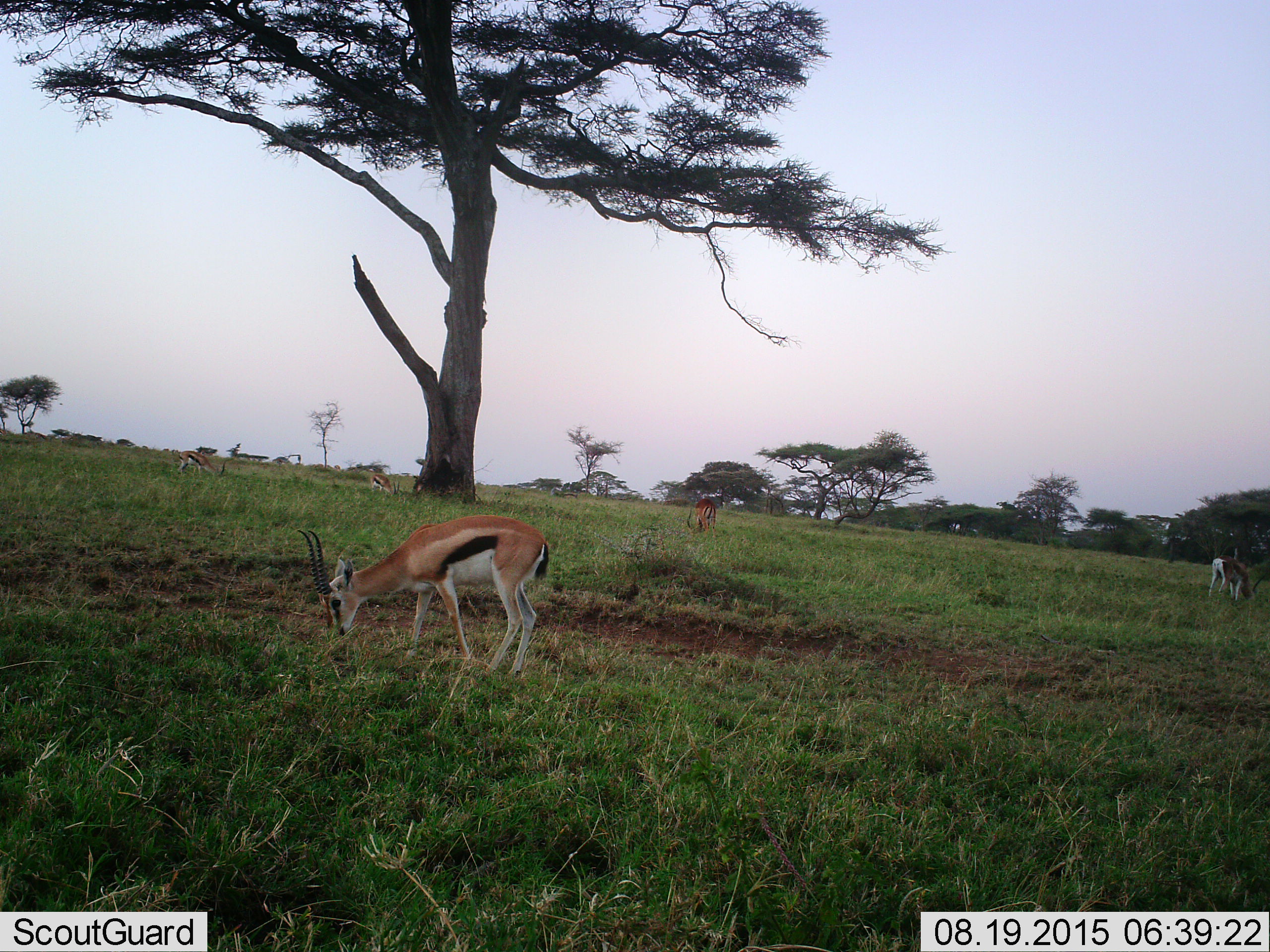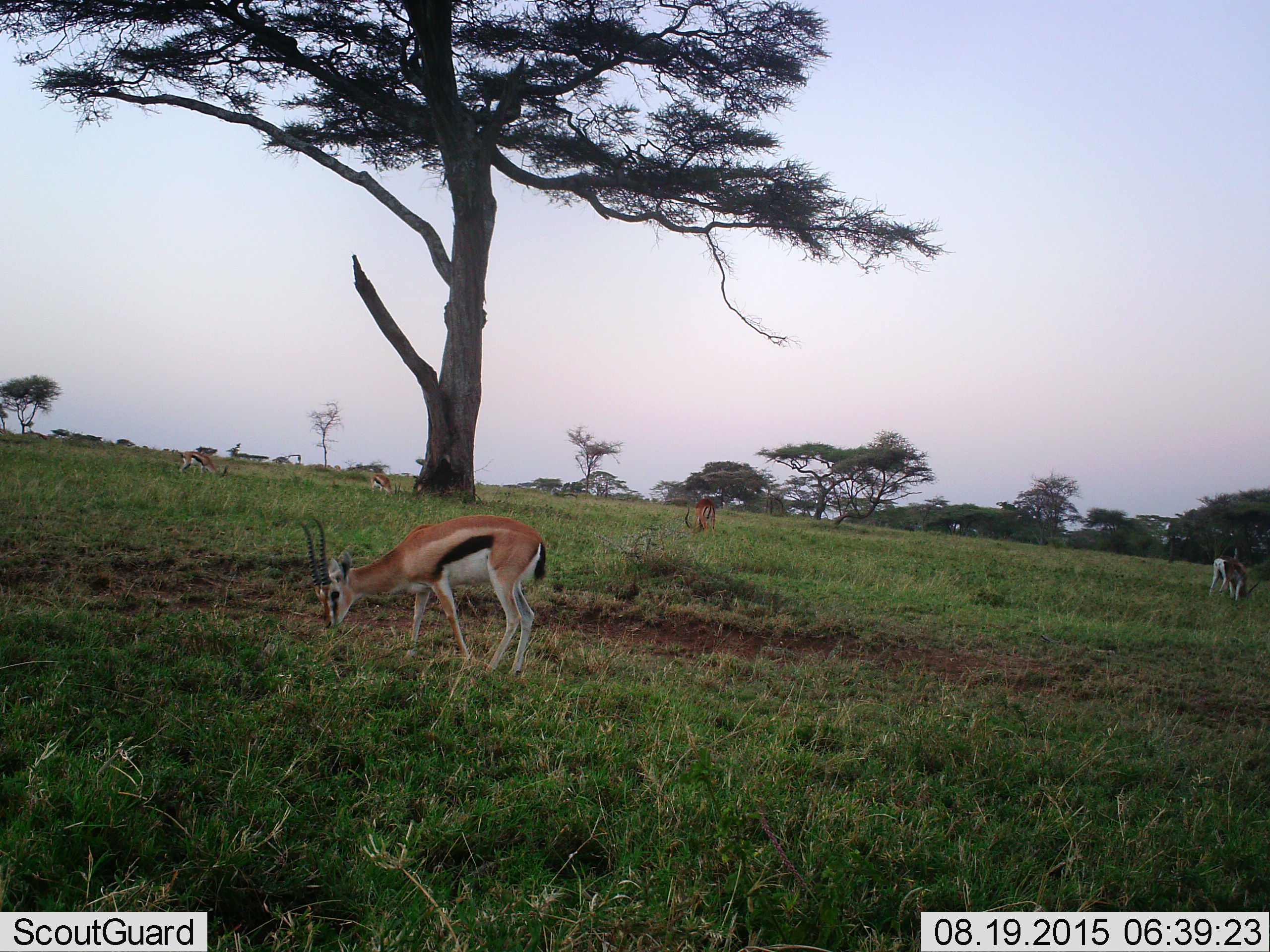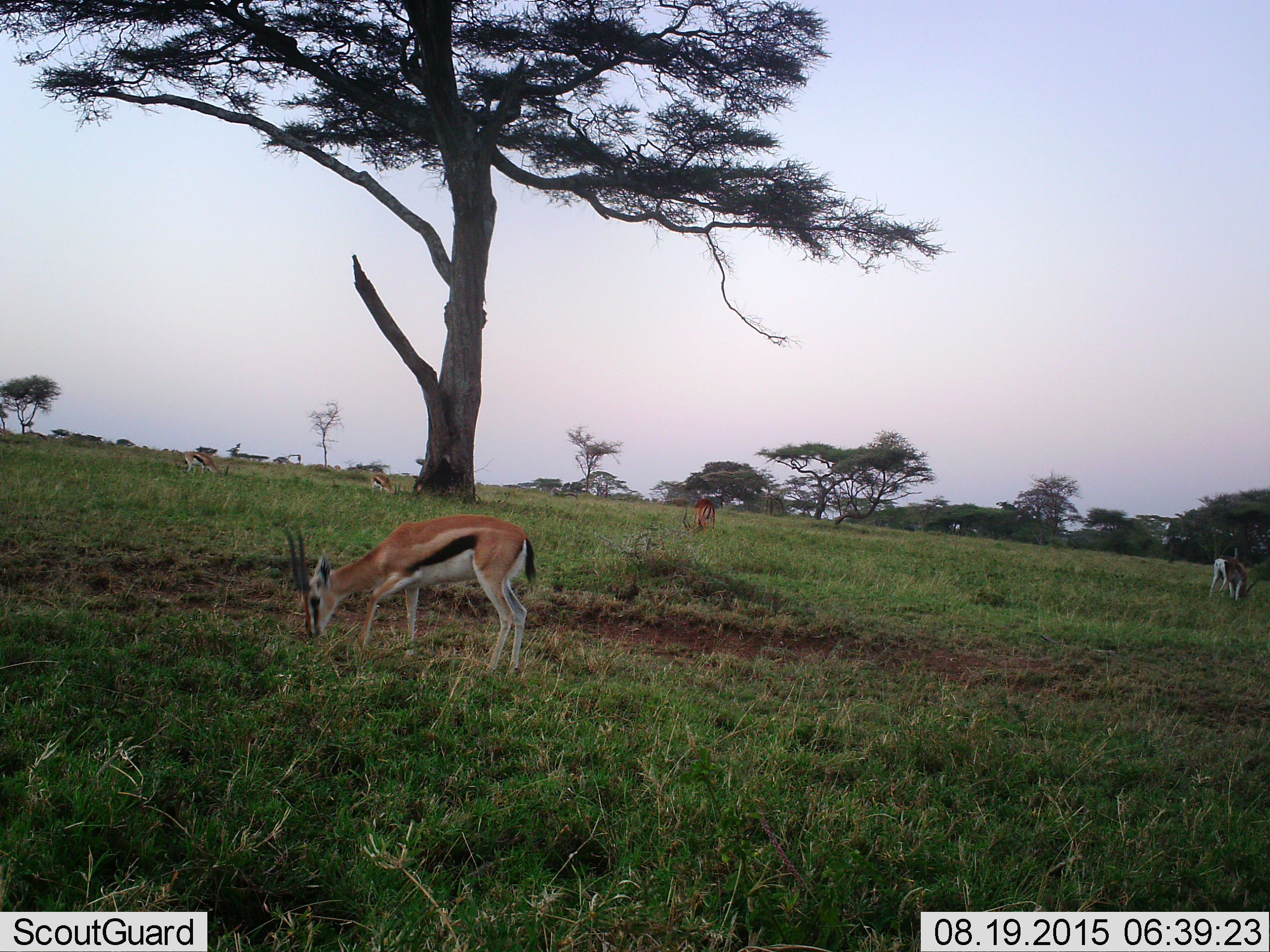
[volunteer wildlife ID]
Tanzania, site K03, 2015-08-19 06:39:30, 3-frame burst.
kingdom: Animalia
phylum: Chordata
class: Mammalia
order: Artiodactyla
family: Bovidae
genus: Eudorcas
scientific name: Eudorcas thomsonii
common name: thomson's gazelle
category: gazellethomsons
Gazellethomsons (thomson's gazelle) (Eudorcas thomsonii), count 5. Behavior (volunteer vote fractions): standing 22%, resting 0%, moving 0%, interacting 0%. Young present (vote fraction): 0%. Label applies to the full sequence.